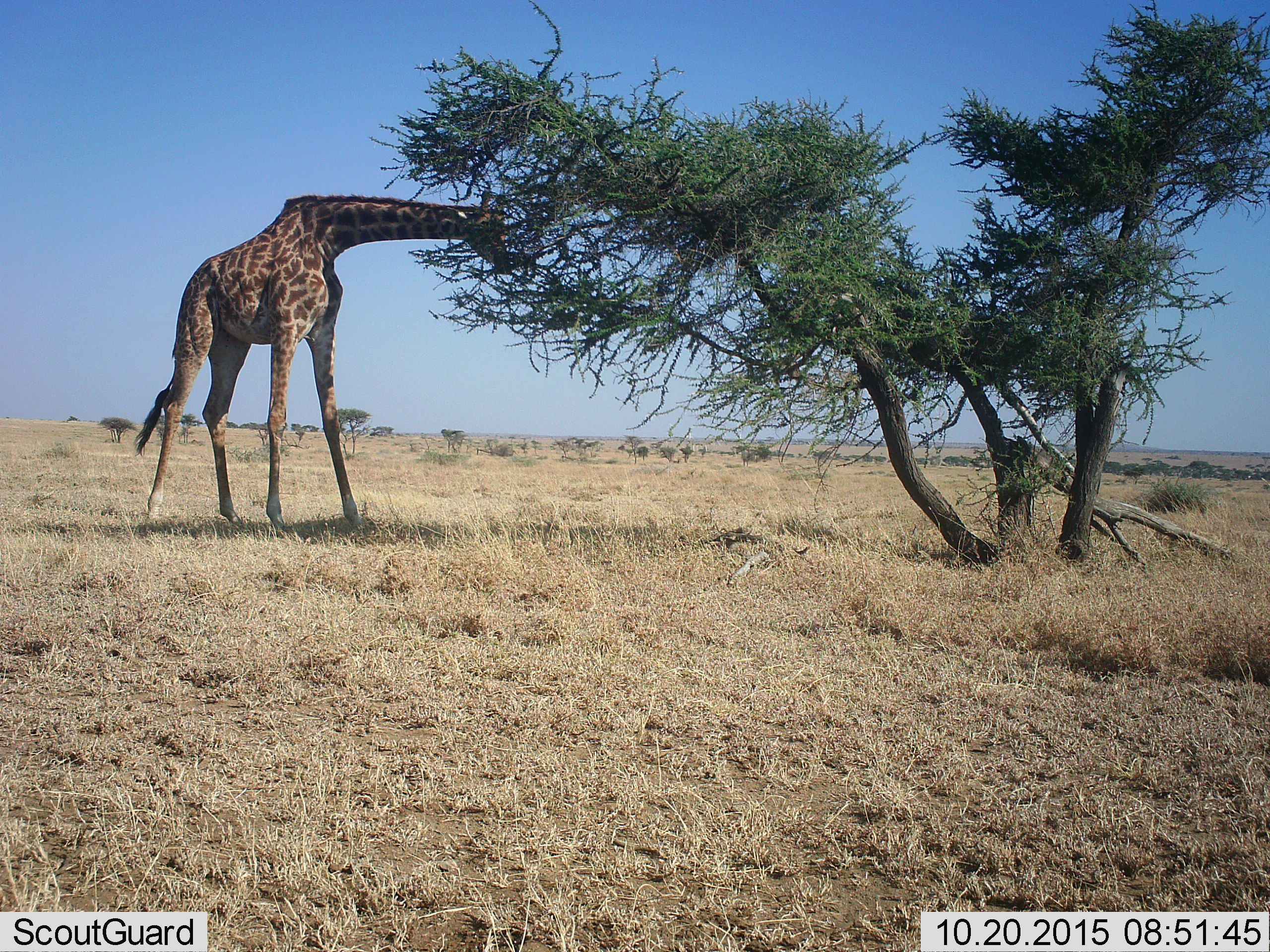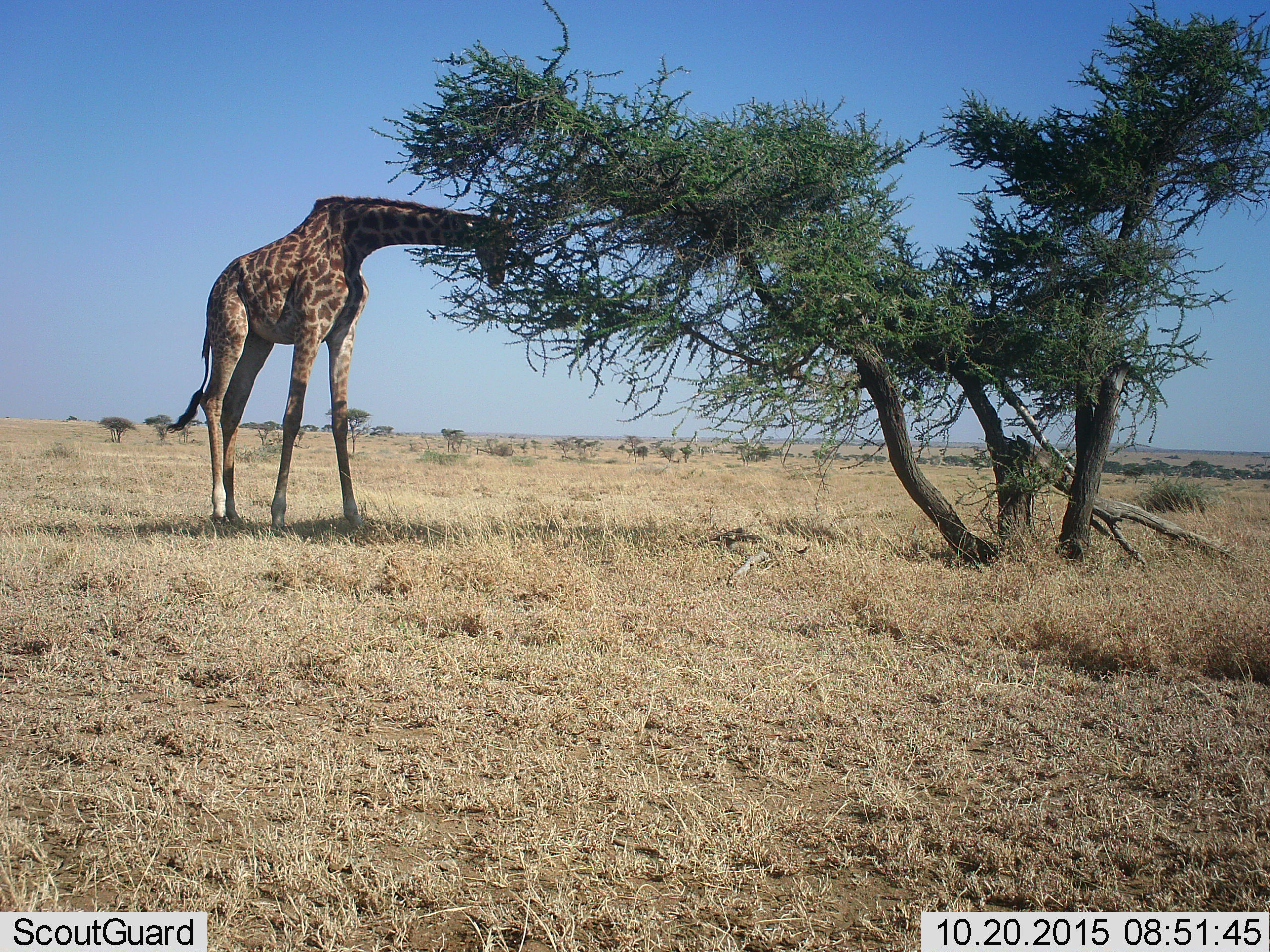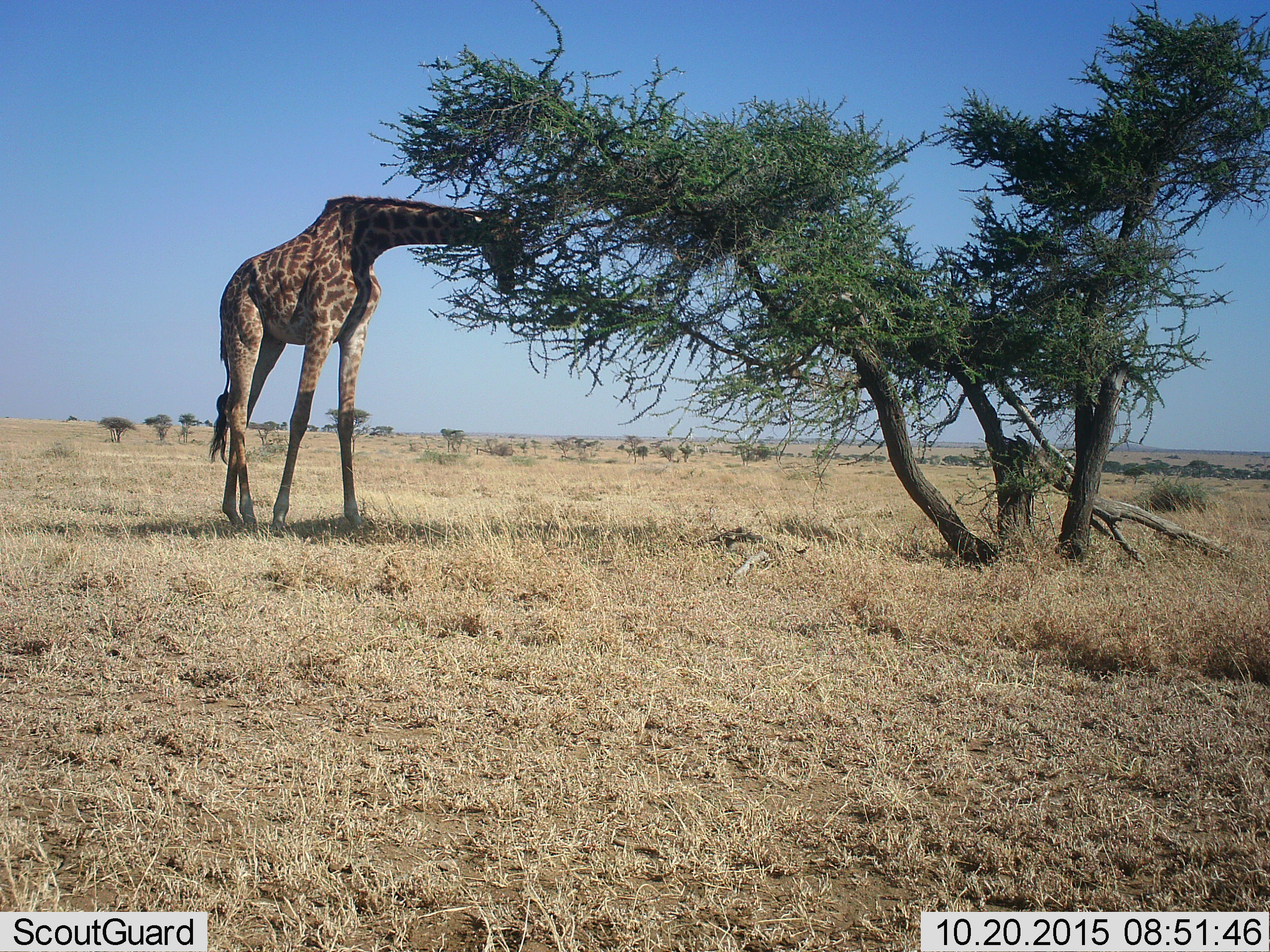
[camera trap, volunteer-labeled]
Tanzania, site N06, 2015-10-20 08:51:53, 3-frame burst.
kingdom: Animalia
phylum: Chordata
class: Mammalia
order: Artiodactyla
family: Giraffidae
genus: Giraffa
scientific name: Giraffa camelopardalis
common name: giraffe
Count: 1.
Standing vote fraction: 40%.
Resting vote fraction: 0%.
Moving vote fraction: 40%.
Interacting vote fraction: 0%.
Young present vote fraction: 0%.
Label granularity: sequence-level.